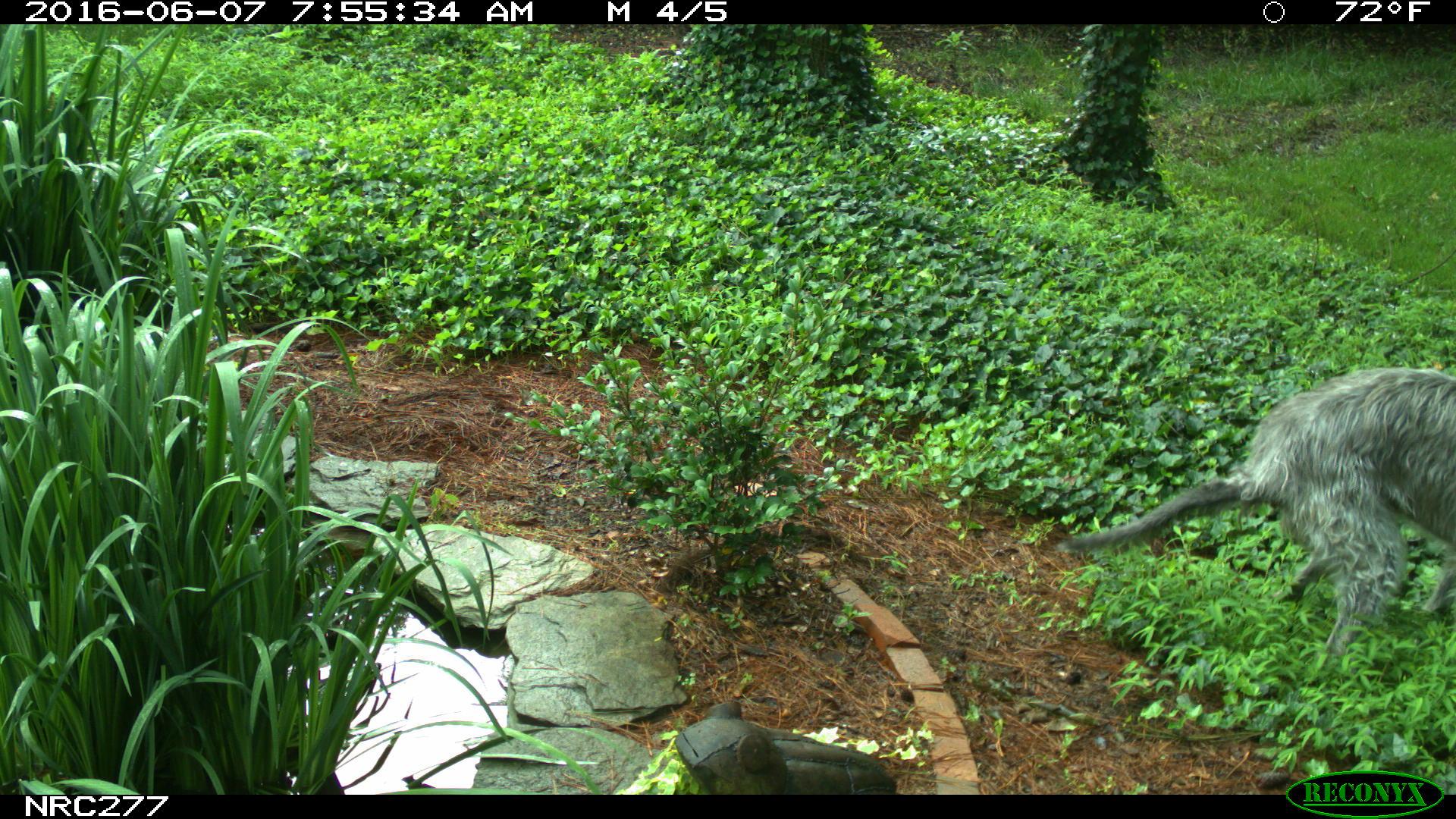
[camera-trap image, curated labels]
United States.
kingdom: Animalia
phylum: Chordata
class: Mammalia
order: Carnivora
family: Canidae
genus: Canis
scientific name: Canis familiaris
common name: domestic dog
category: Dog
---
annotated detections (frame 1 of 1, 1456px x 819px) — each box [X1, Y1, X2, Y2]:
Dog: [1061, 348, 1456, 642]